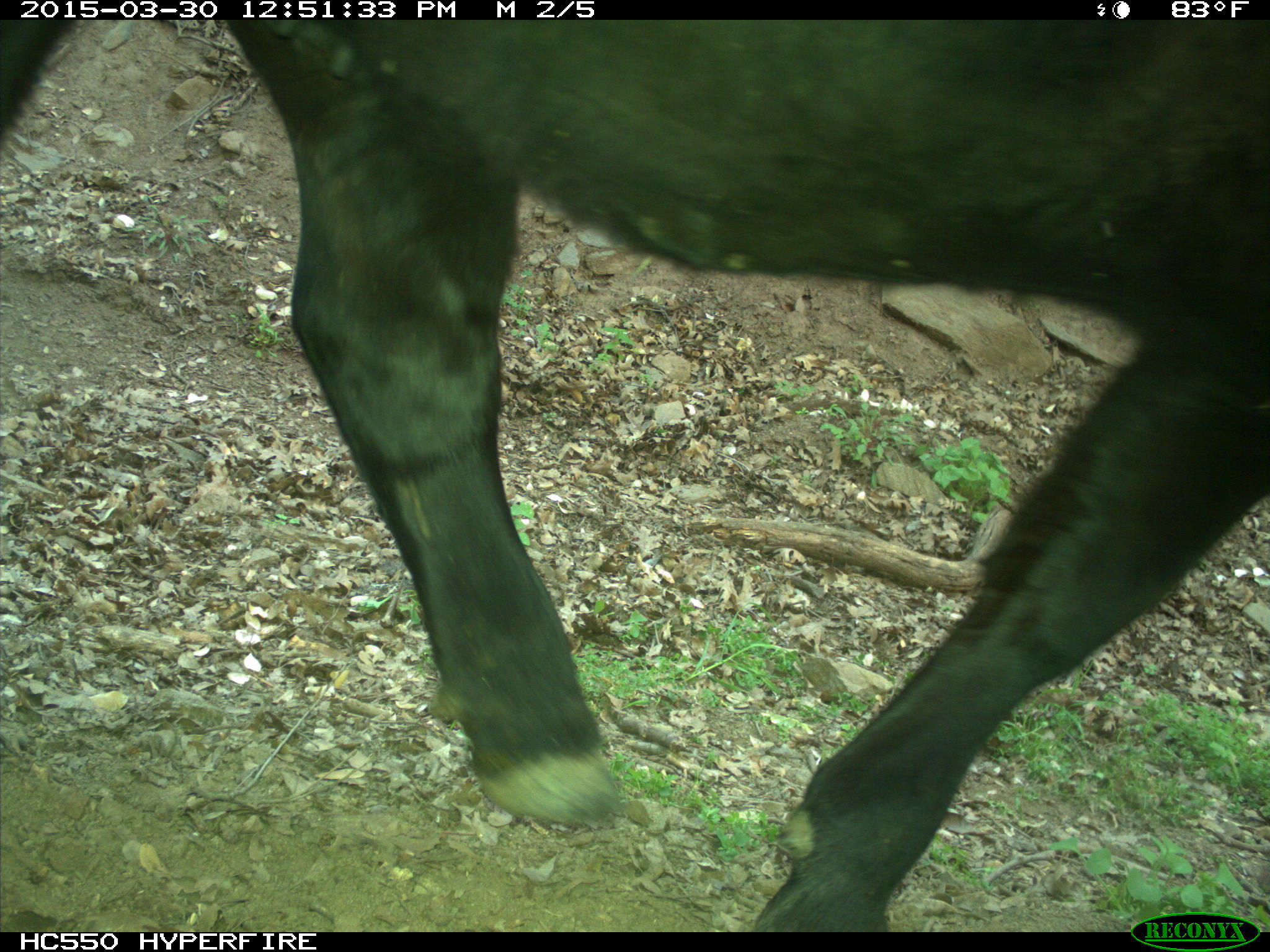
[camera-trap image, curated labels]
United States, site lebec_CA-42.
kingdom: Animalia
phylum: Chordata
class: Mammalia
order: Artiodactyla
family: Bovidae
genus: Bos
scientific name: Bos taurus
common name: domestic cow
Bos taurus (domestic cow).